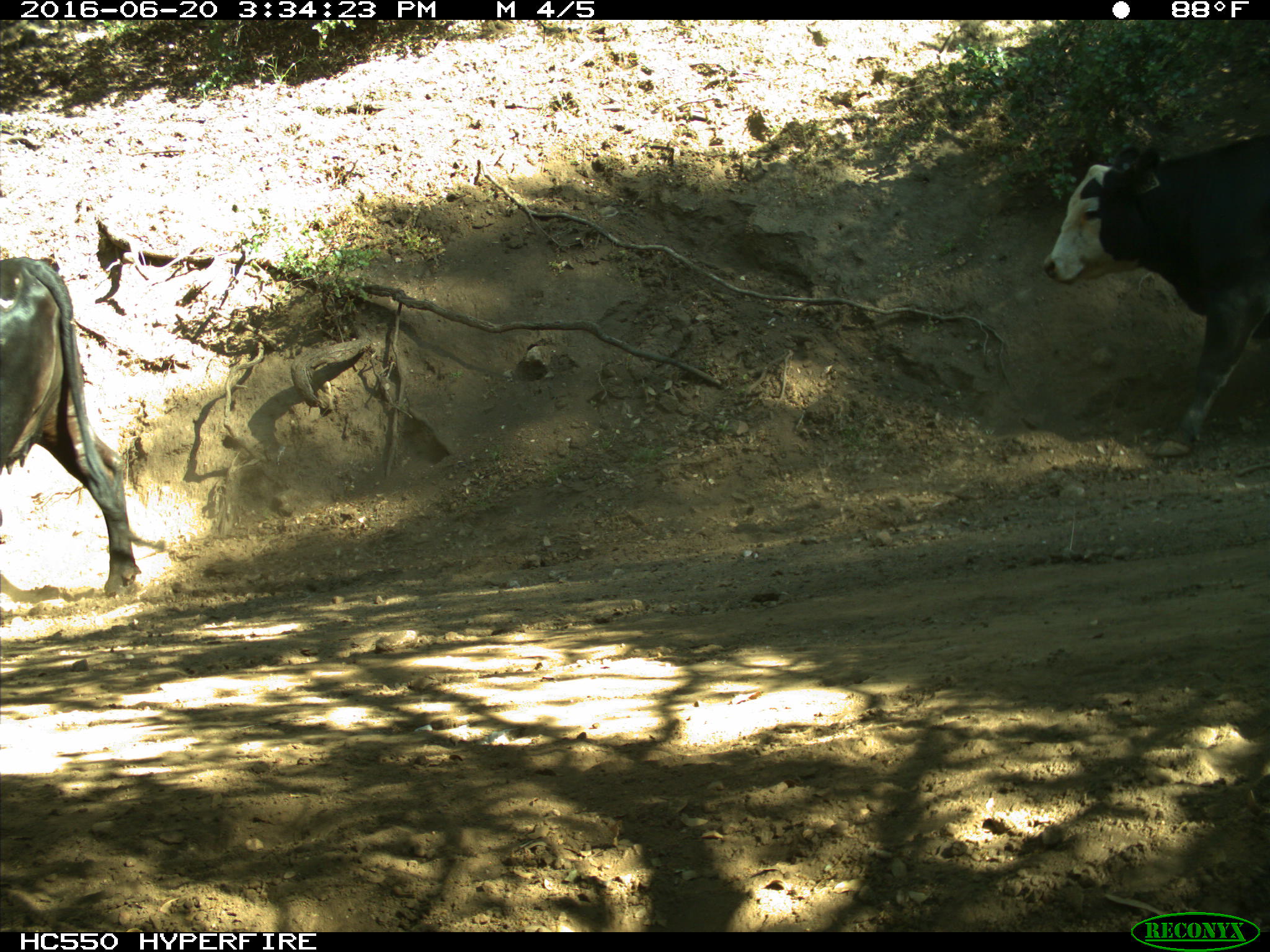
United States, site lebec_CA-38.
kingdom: Animalia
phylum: Chordata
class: Mammalia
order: Artiodactyla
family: Bovidae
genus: Bos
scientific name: Bos taurus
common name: domestic cow